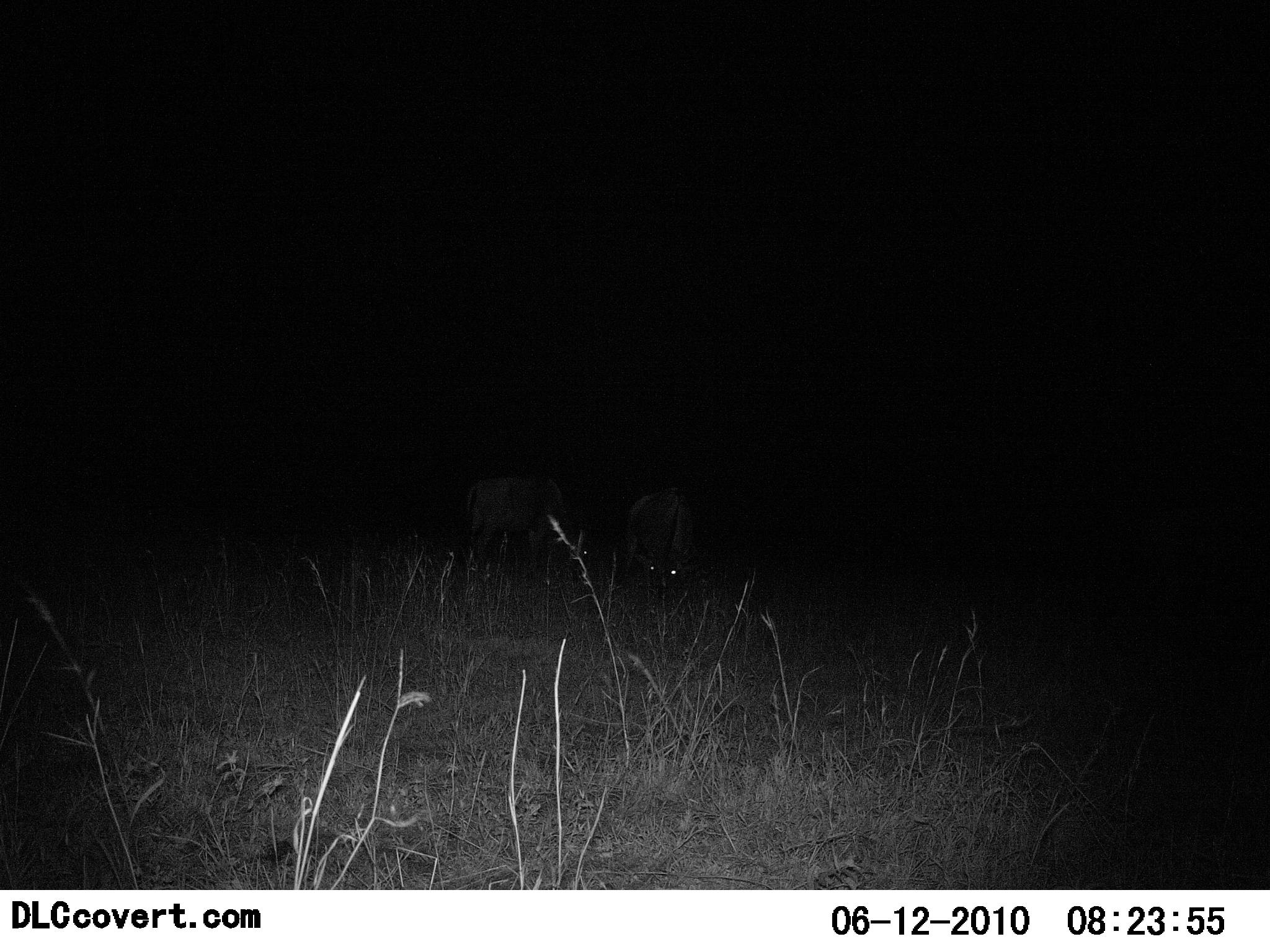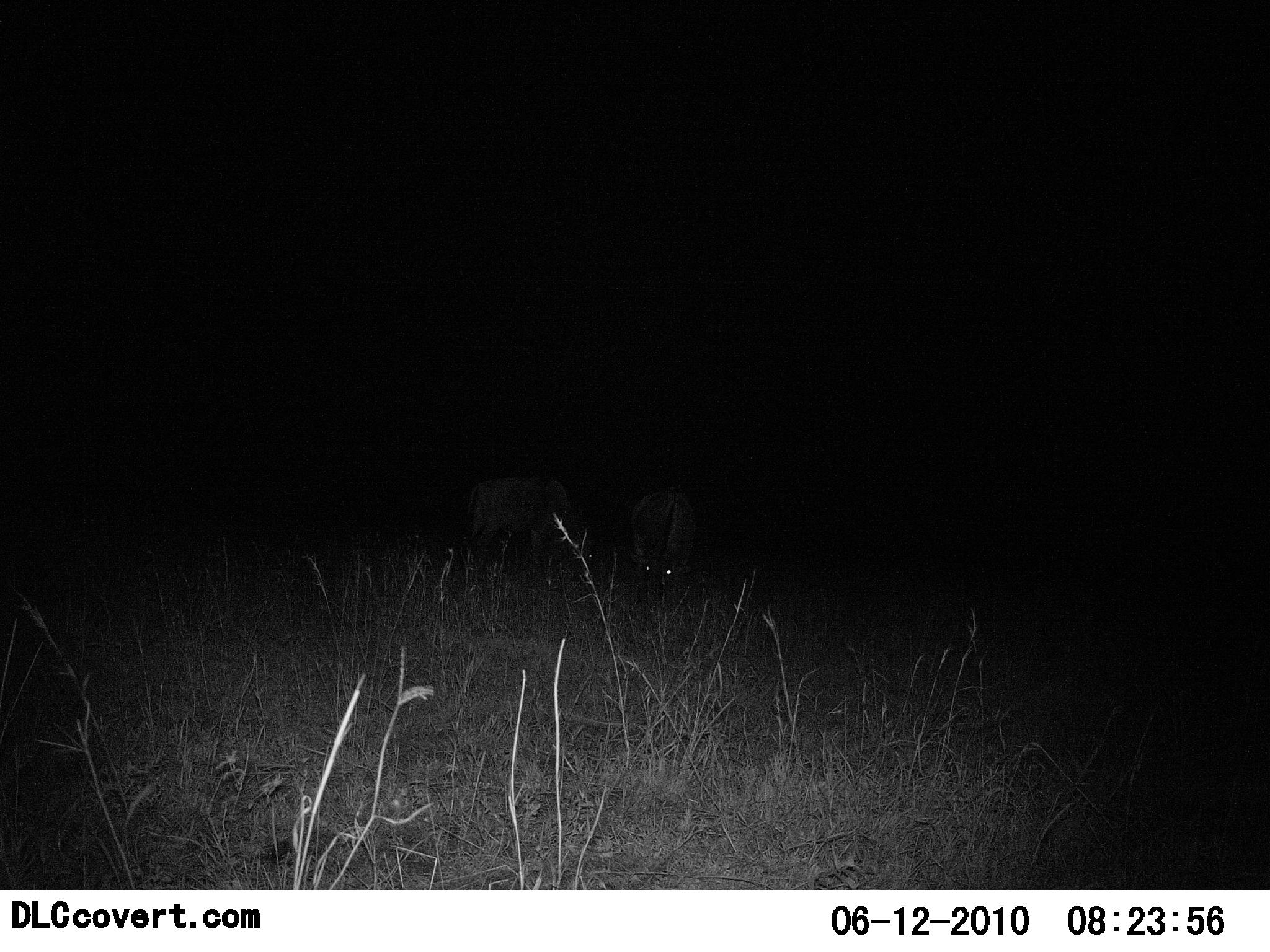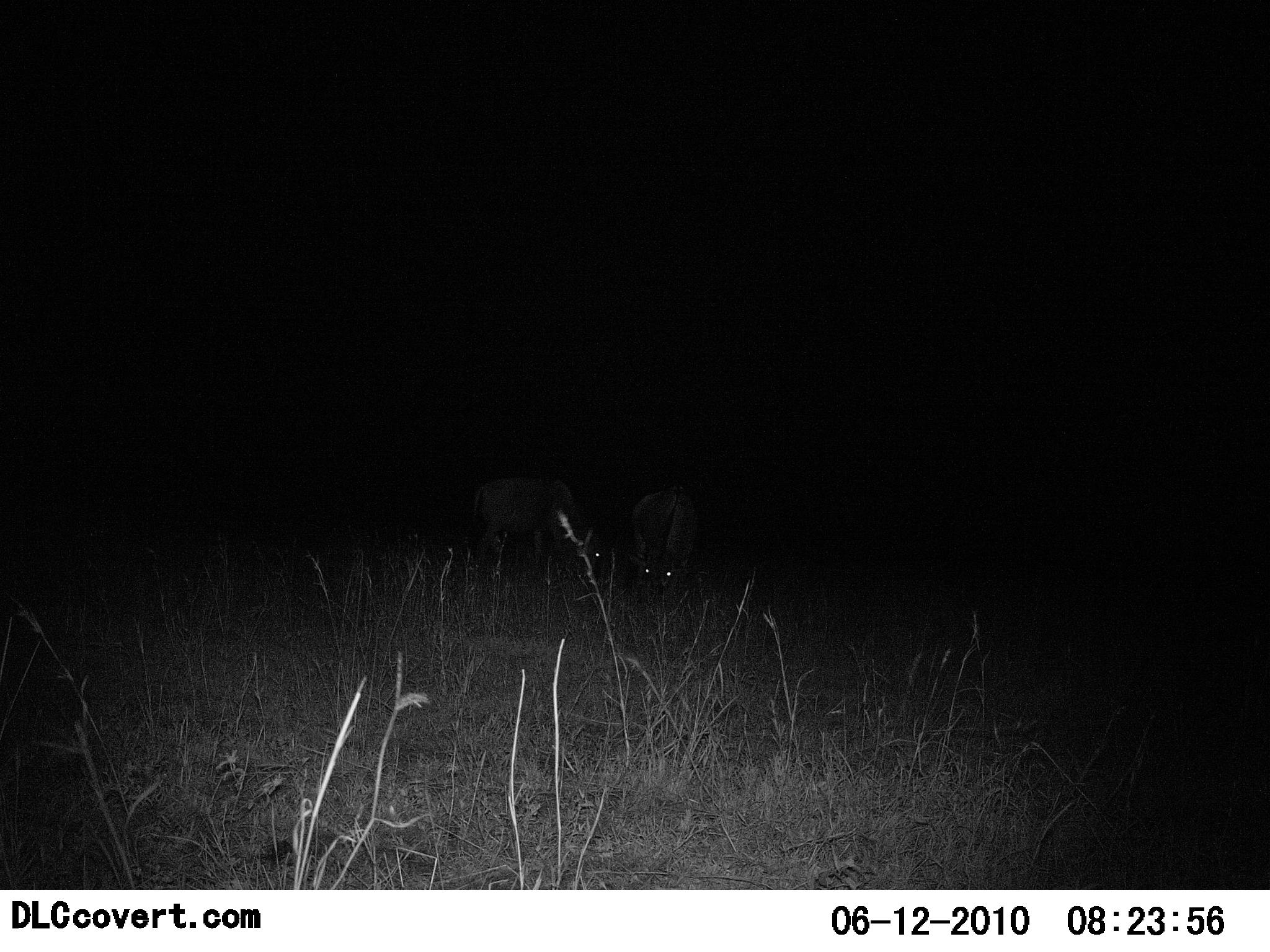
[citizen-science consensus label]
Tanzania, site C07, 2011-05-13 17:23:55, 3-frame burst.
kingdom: Animalia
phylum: Chordata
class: Mammalia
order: Artiodactyla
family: Bovidae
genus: Connochaetes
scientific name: Connochaetes taurinus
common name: blue wildebeest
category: wildebeest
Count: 2.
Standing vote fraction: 0%.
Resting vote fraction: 0%.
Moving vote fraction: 0%.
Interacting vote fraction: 0%.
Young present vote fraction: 0%.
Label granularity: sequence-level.